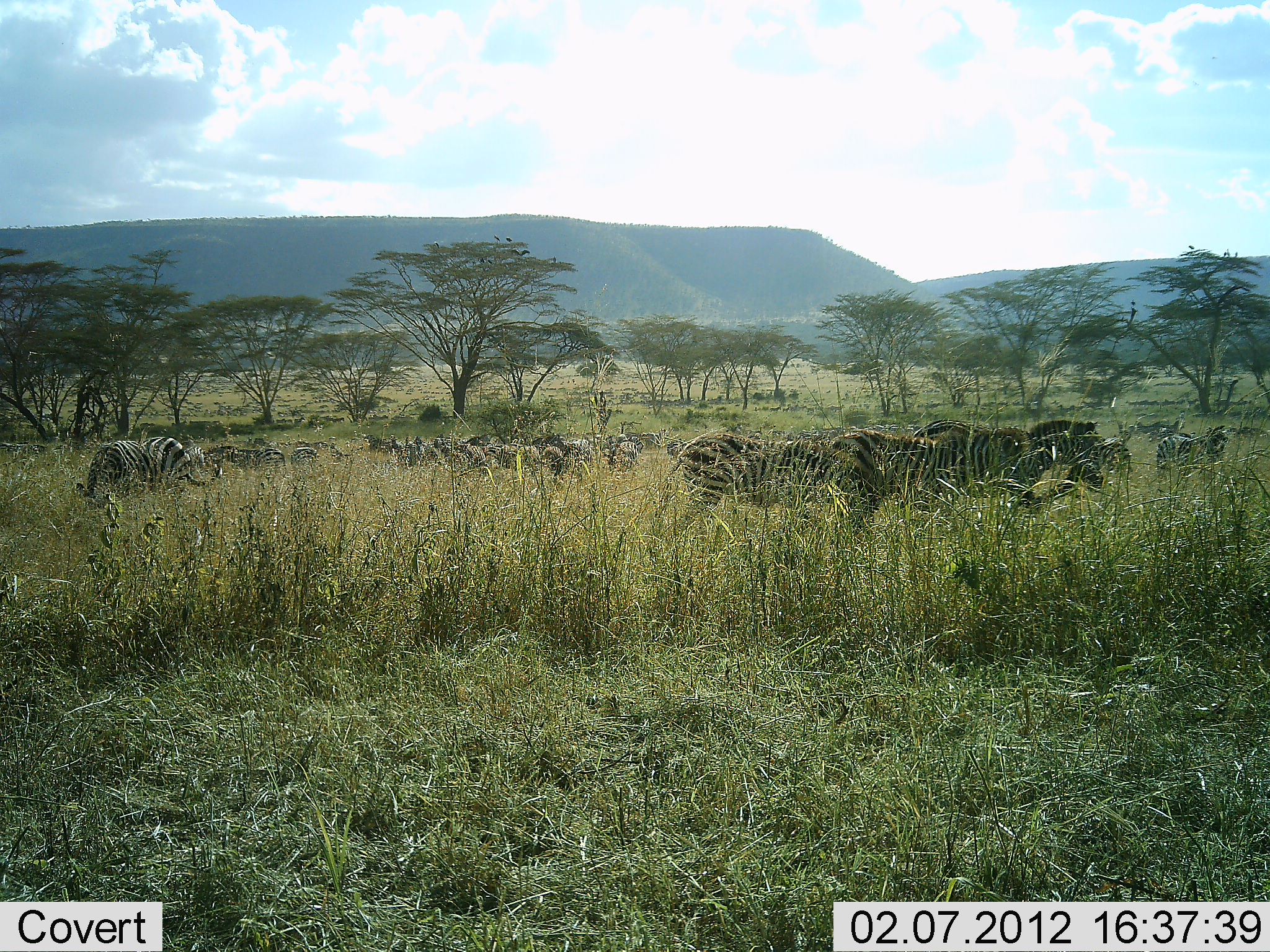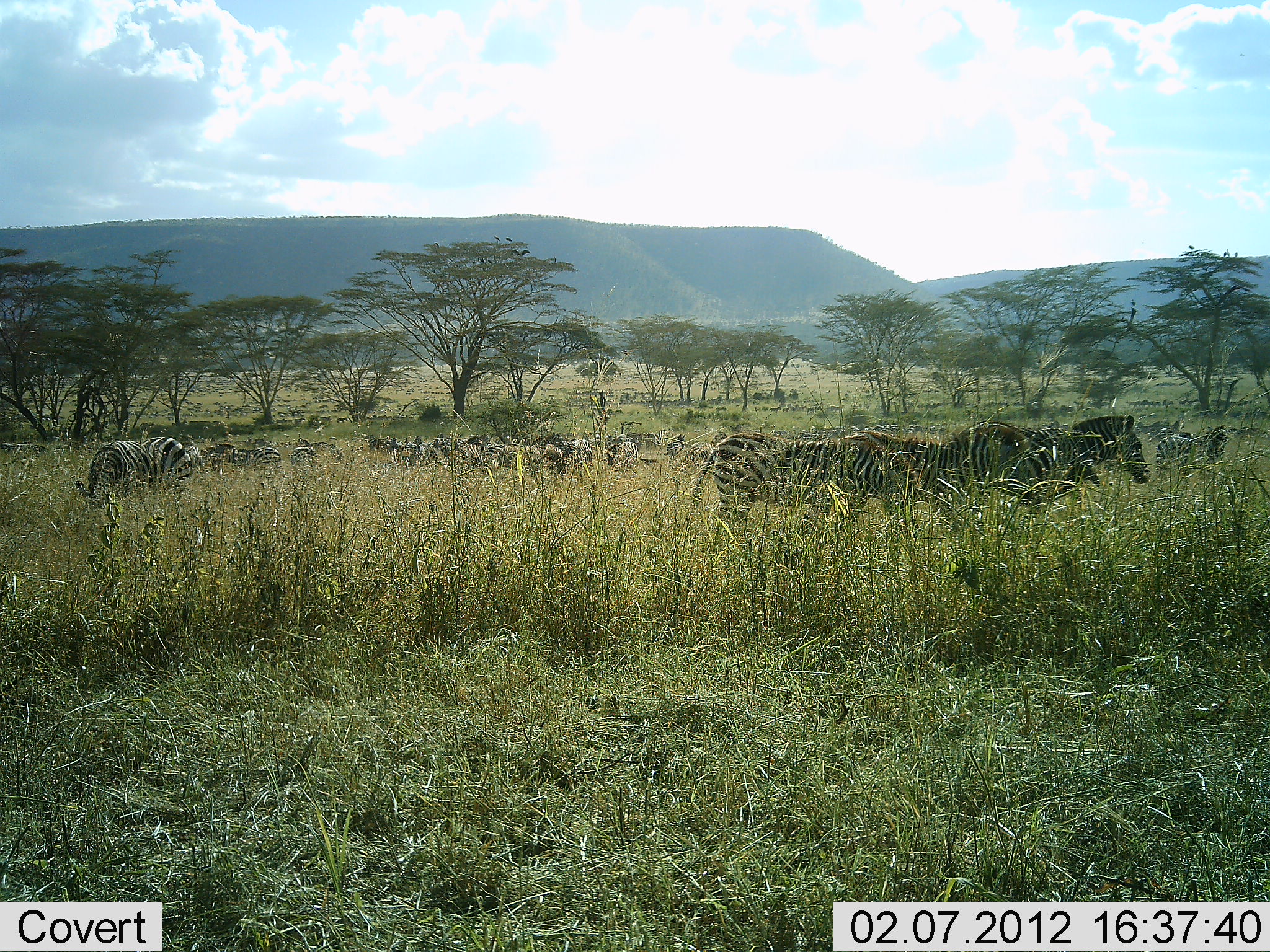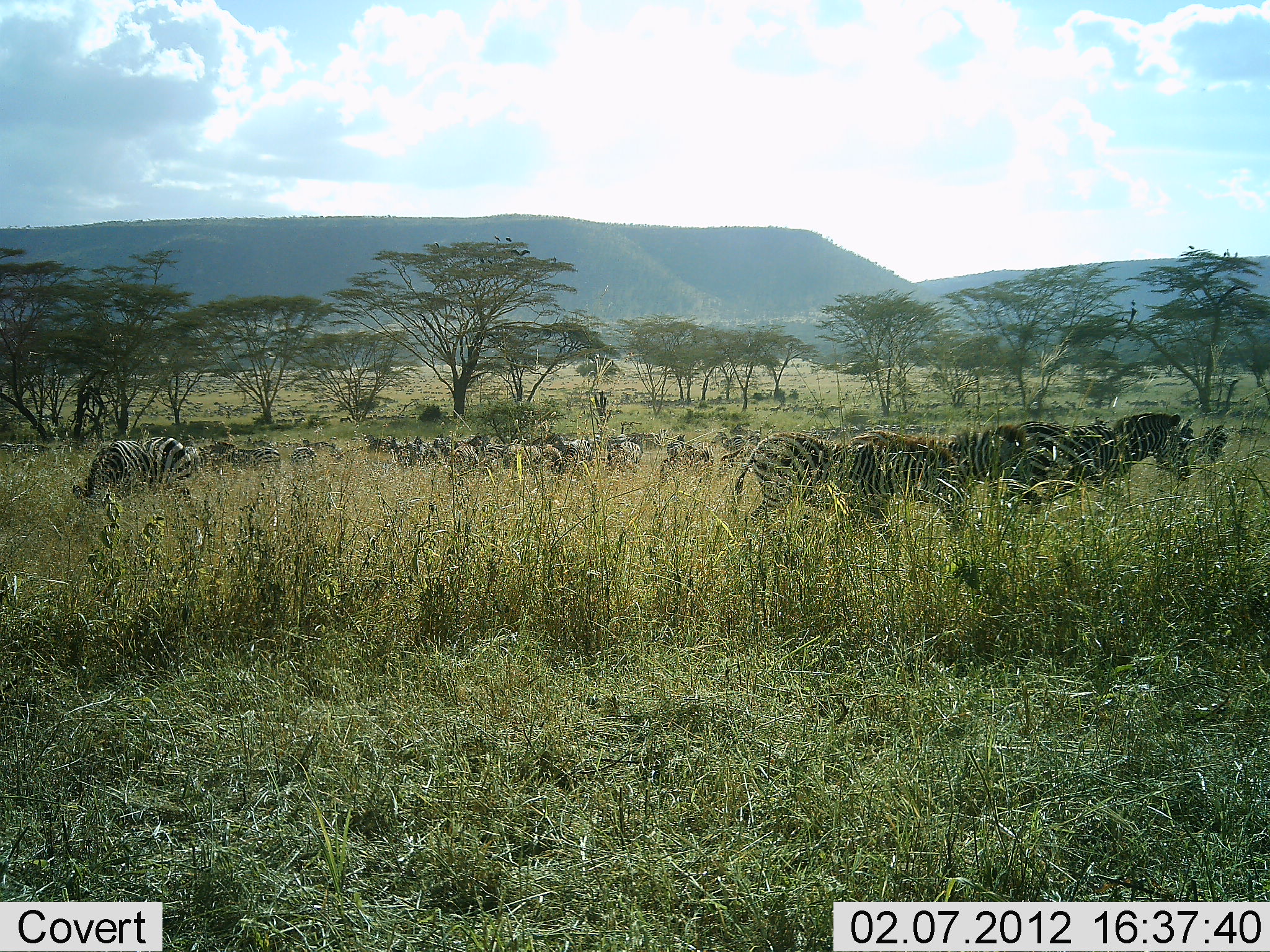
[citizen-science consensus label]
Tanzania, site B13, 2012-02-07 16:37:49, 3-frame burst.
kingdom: Animalia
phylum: Chordata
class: Mammalia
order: Perissodactyla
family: Equidae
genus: Equus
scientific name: Equus quagga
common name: plains zebra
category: zebra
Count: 11-50.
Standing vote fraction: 39%.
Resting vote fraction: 6%.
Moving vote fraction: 61%.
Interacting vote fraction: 0%.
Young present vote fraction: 0%.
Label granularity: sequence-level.